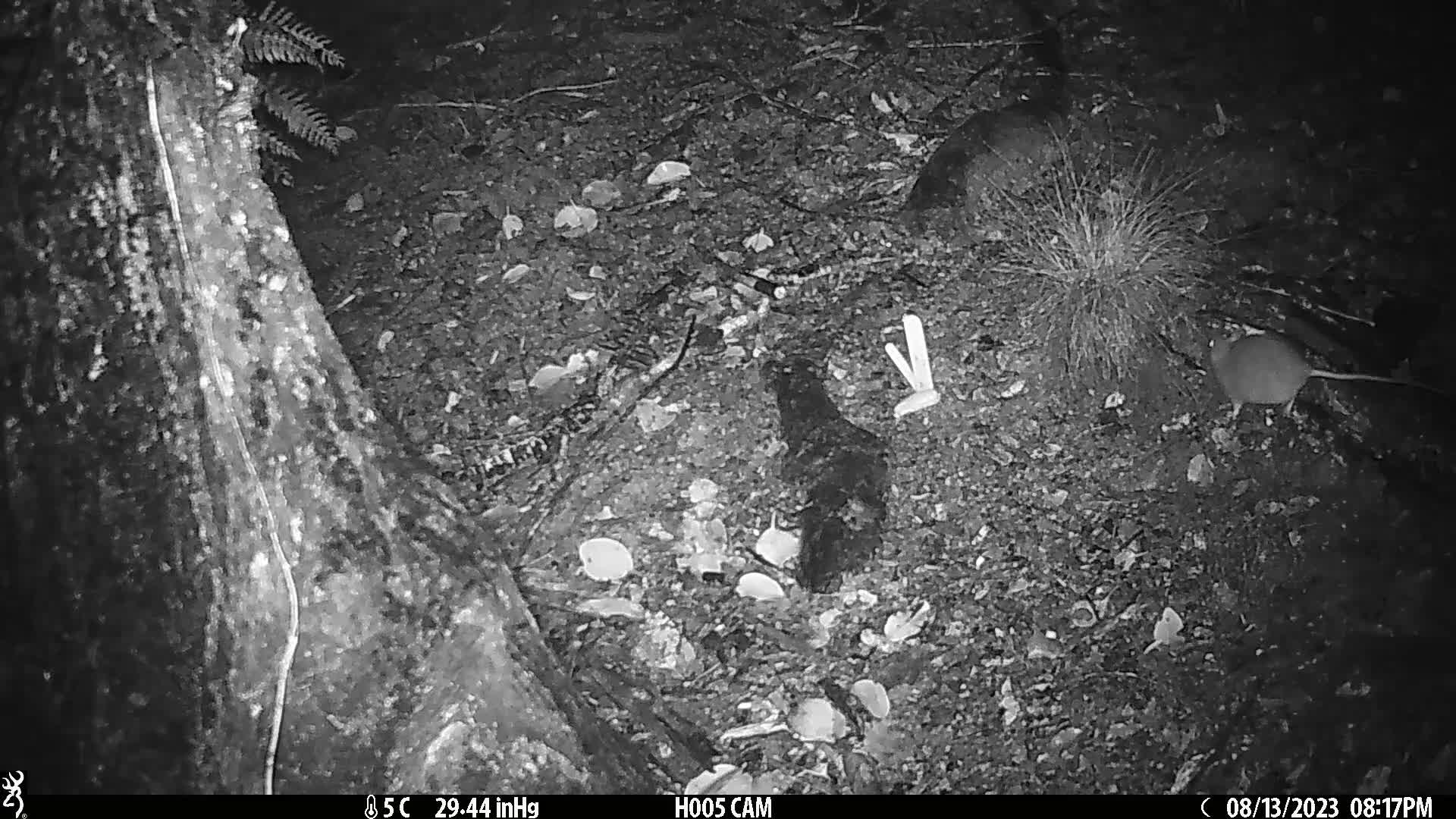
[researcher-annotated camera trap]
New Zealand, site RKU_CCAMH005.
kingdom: Animalia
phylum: Chordata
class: Mammalia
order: Rodentia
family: Muridae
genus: Rattus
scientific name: Rattus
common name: rat